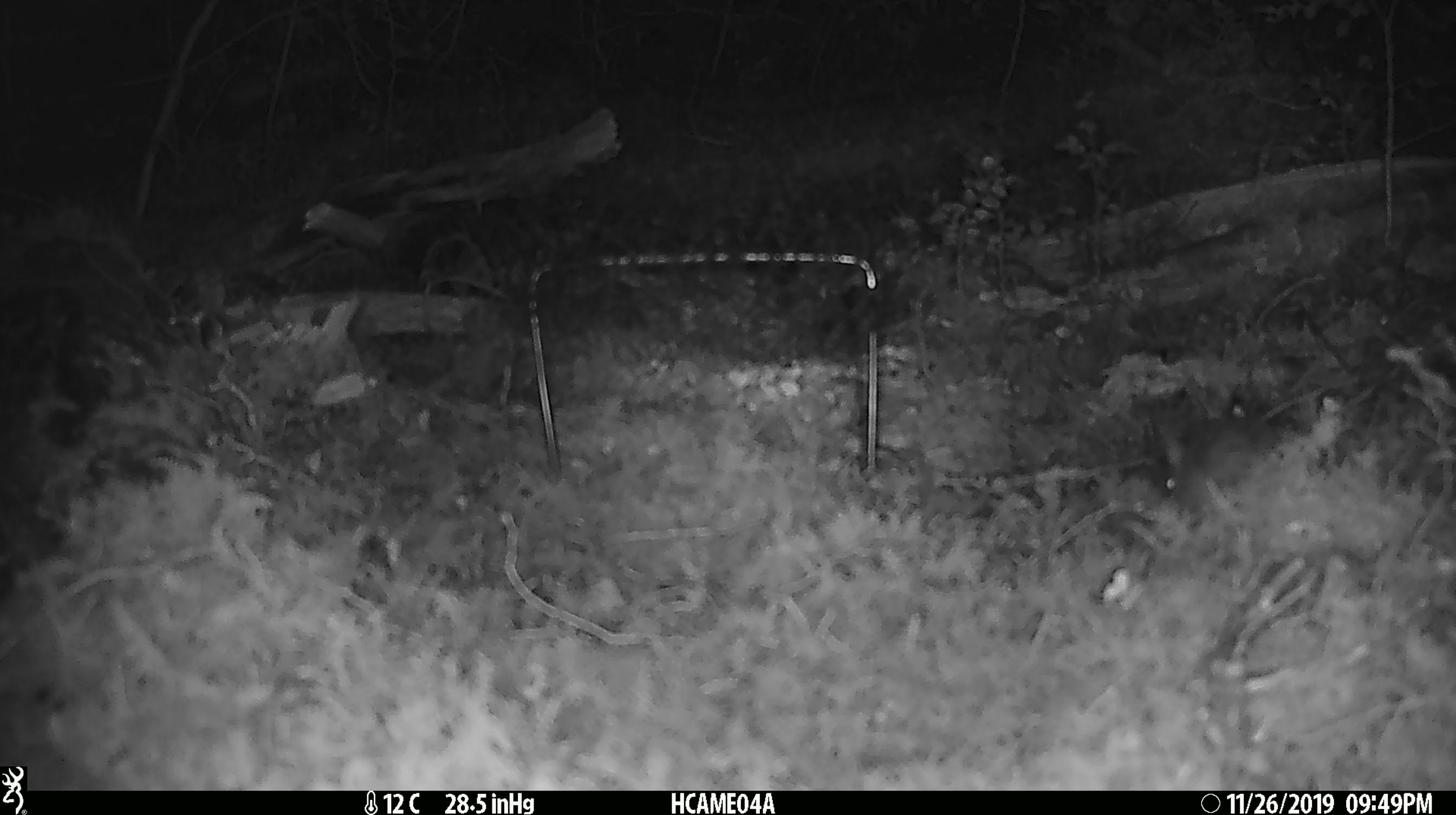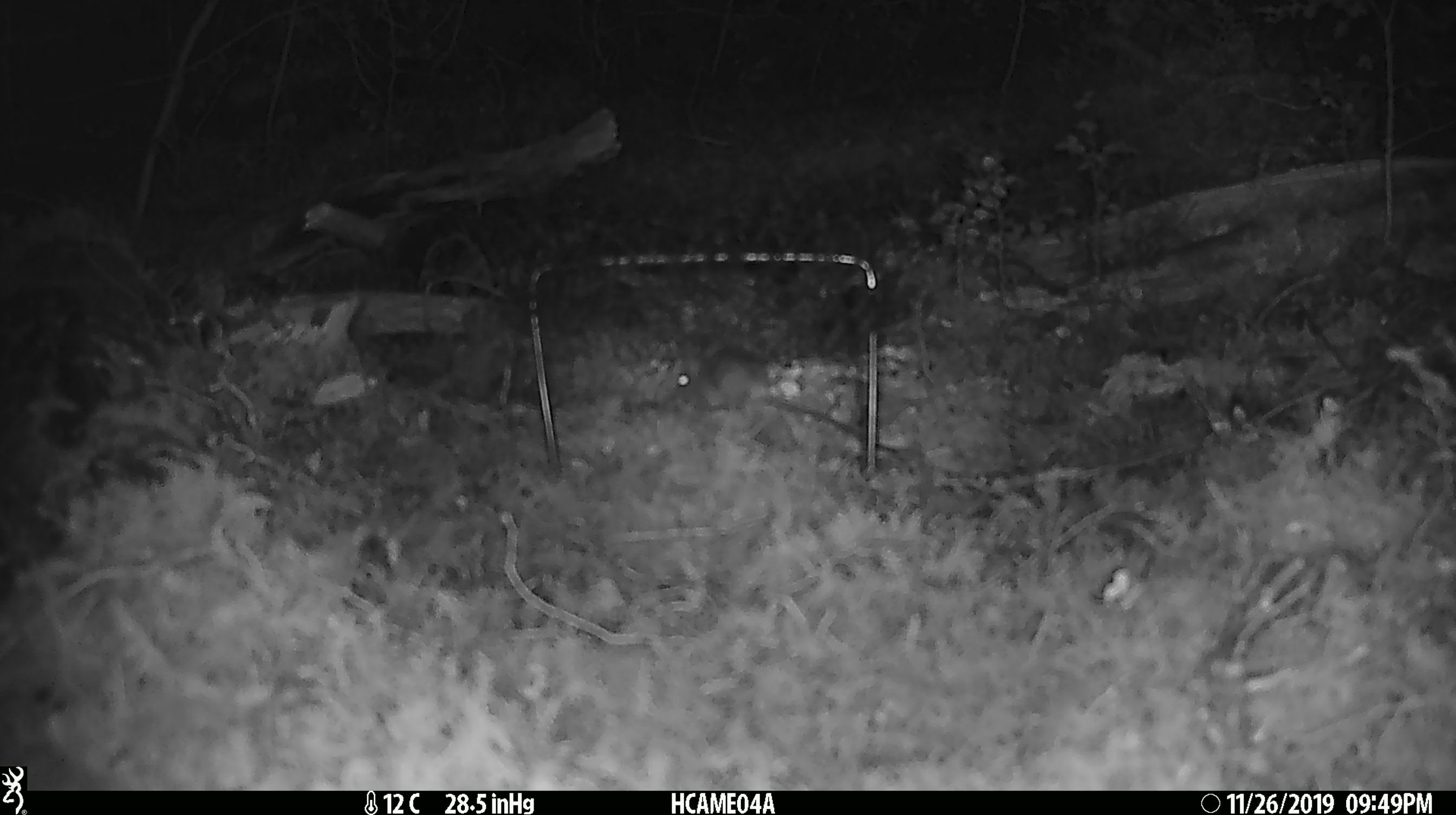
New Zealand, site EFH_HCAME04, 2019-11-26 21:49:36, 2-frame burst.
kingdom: Animalia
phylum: Chordata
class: Mammalia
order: Rodentia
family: Muridae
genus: Mus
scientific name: Mus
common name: mouse